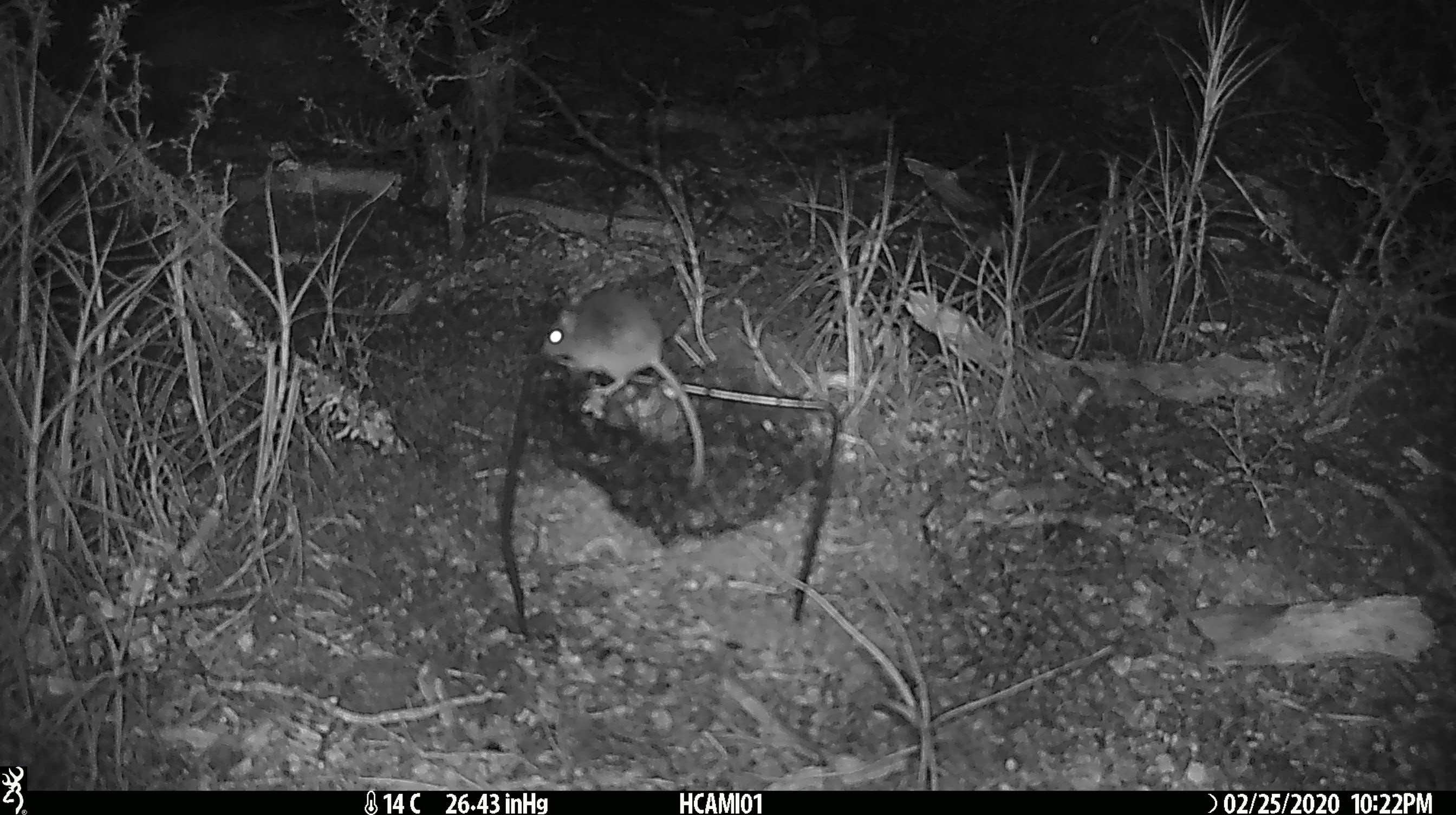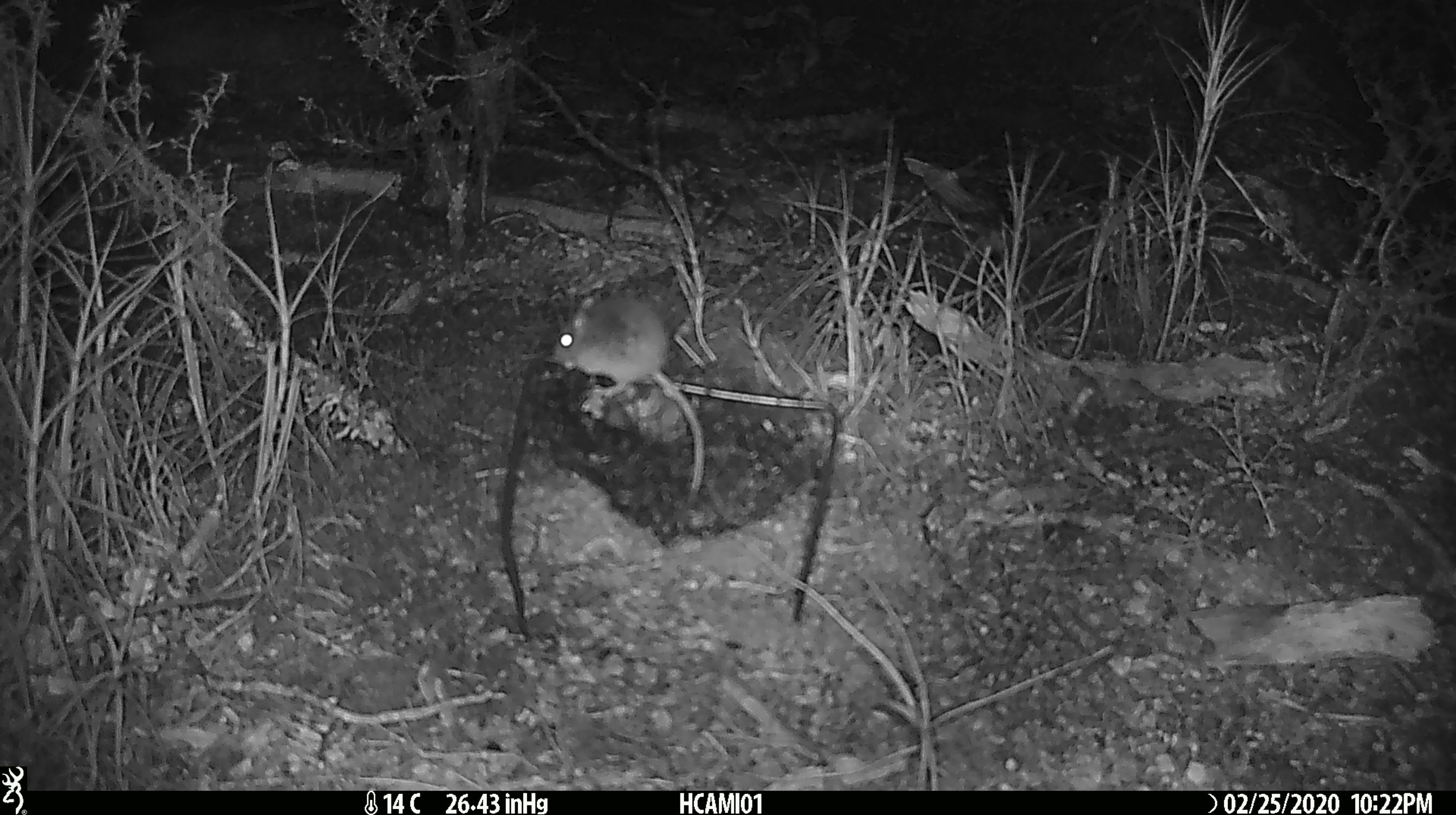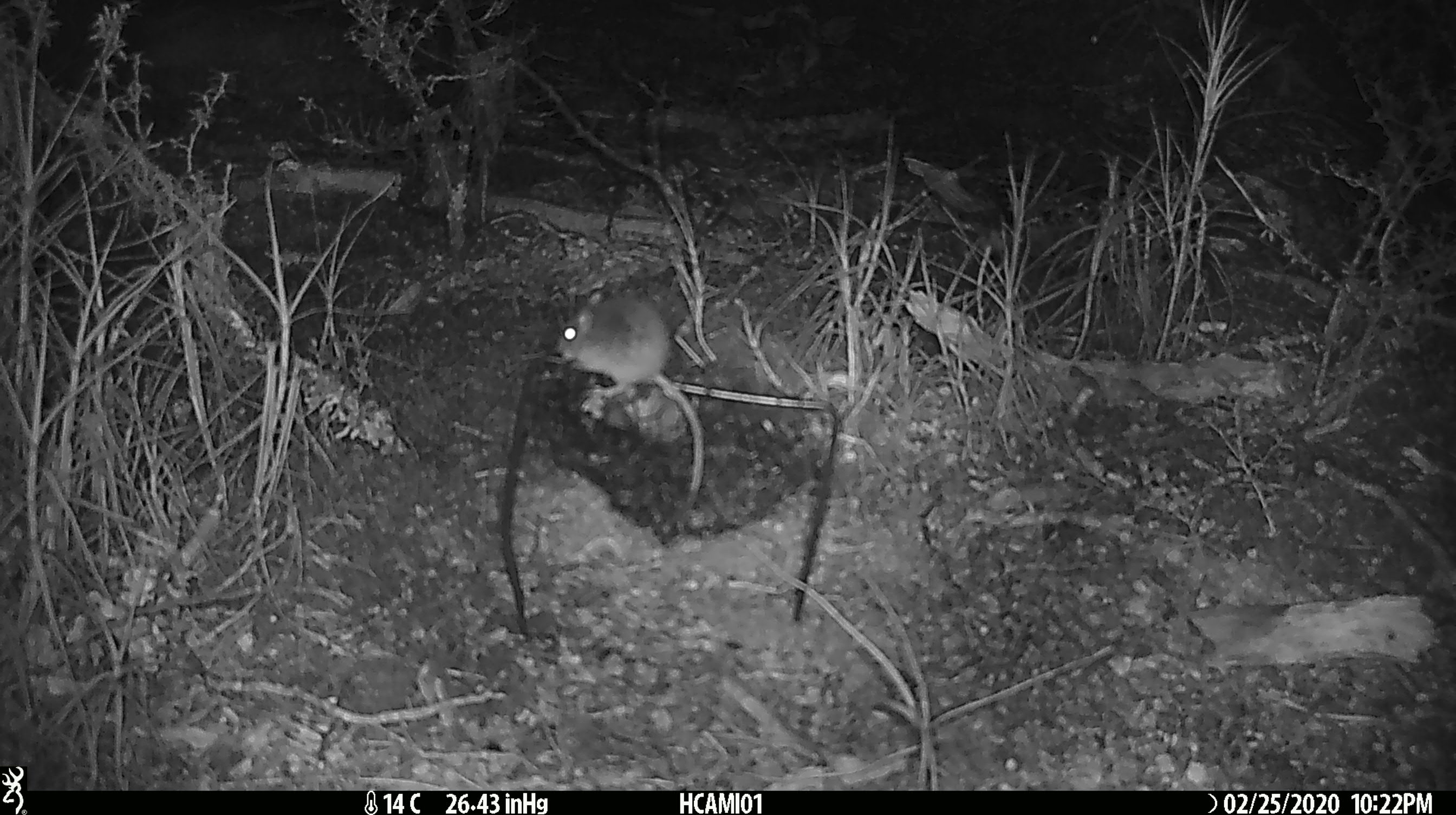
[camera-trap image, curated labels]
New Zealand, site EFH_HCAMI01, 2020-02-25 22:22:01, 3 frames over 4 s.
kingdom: Animalia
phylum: Chordata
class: Mammalia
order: Rodentia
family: Muridae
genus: Mus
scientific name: Mus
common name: mouse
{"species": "mouse (Mus)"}